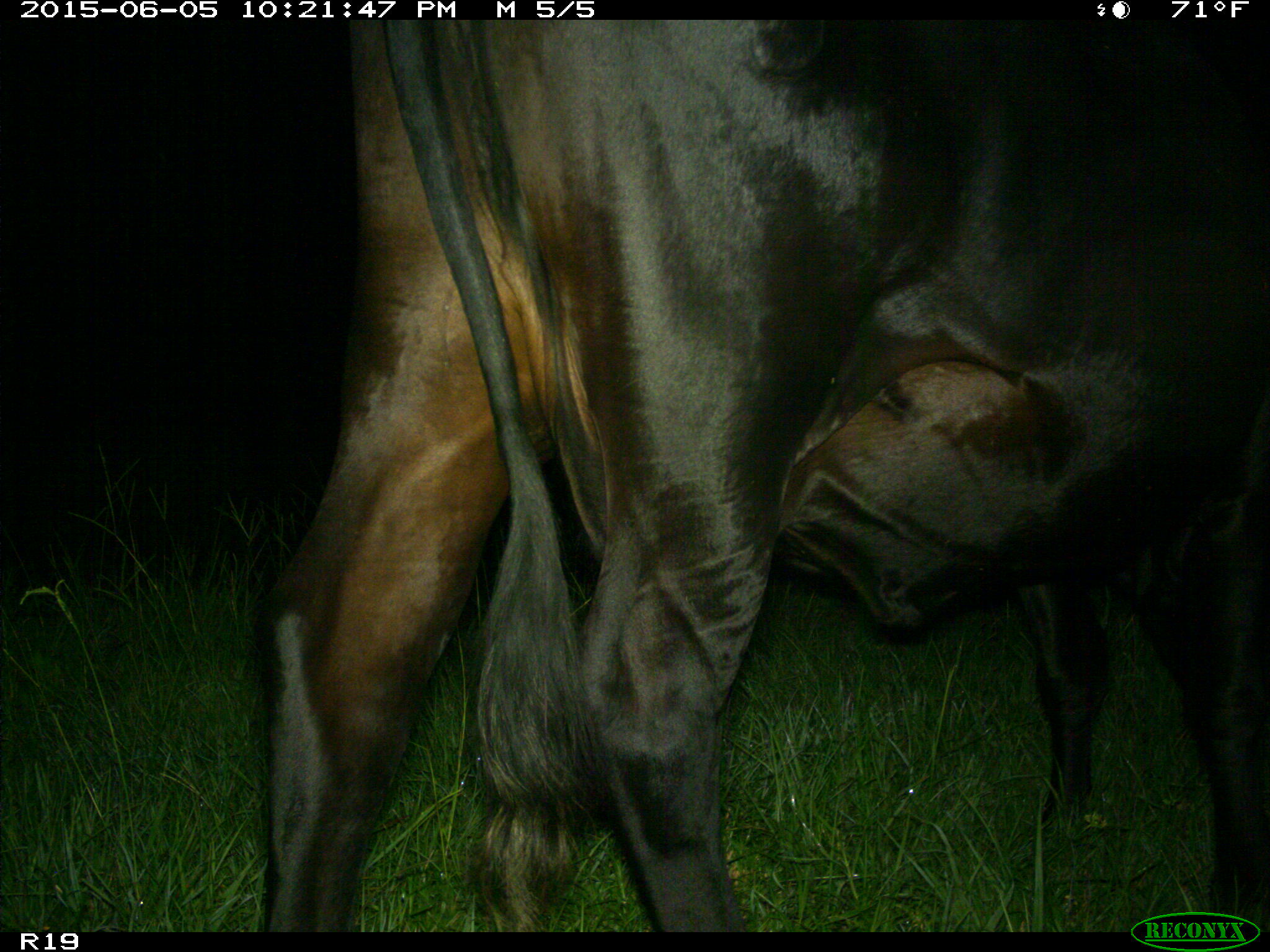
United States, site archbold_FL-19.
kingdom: Animalia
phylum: Chordata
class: Mammalia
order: Artiodactyla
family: Bovidae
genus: Bos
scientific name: Bos taurus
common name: domestic cow